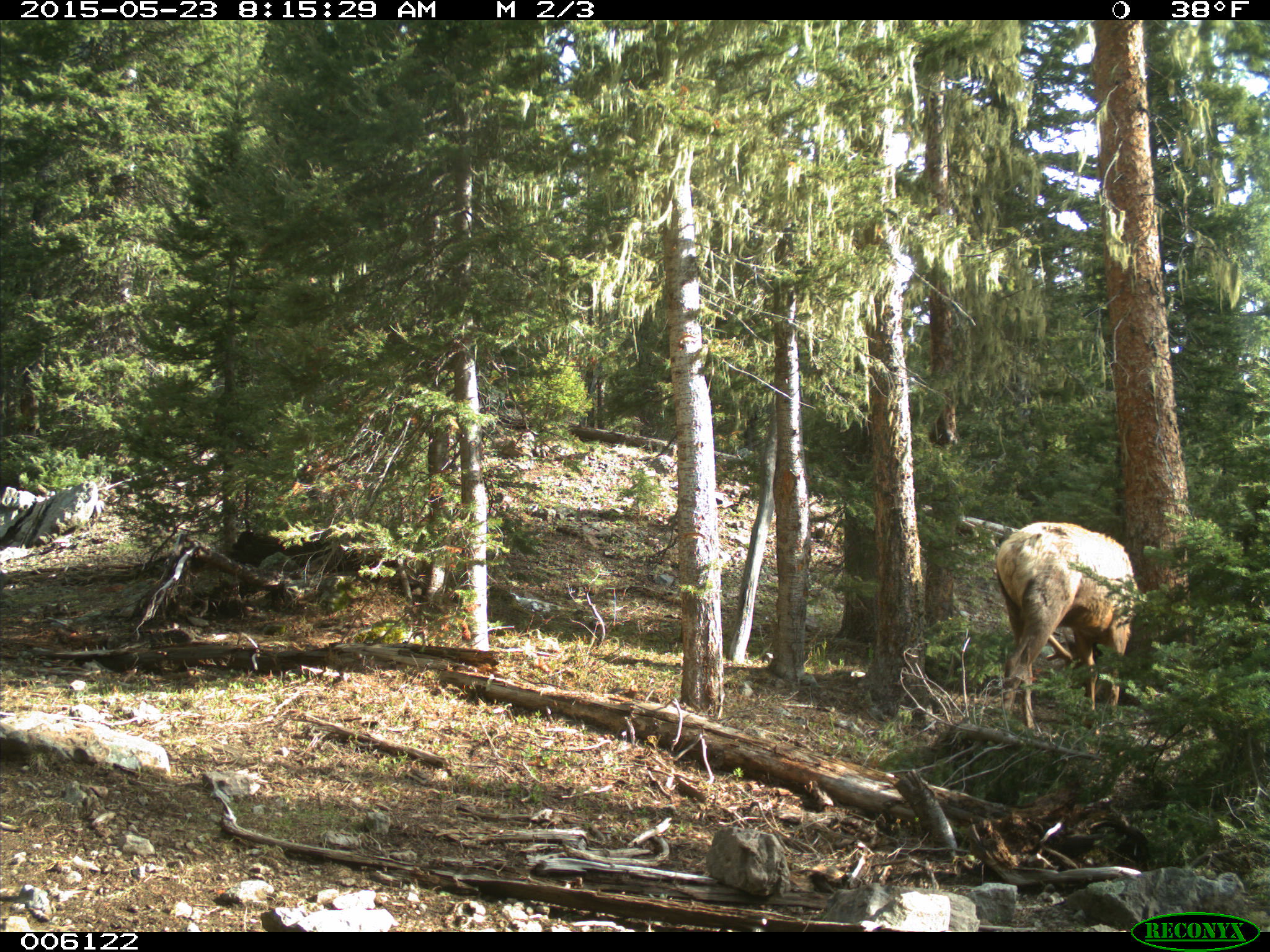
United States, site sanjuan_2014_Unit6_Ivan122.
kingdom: Animalia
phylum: Chordata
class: Mammalia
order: Artiodactyla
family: Cervidae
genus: Cervus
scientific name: Cervus elaphus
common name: red deer